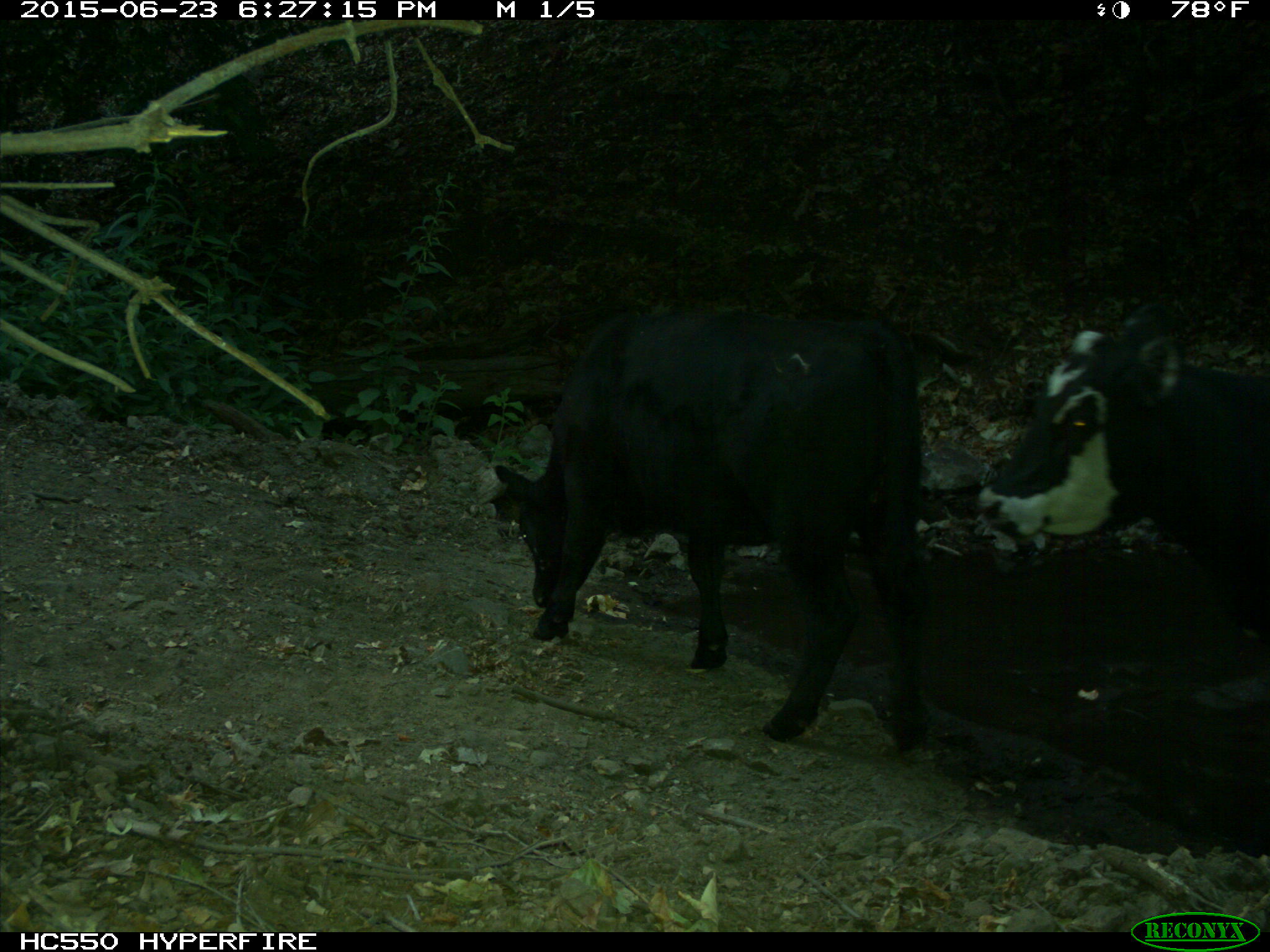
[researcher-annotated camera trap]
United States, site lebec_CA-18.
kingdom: Animalia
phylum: Chordata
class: Mammalia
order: Artiodactyla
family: Bovidae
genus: Bos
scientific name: Bos taurus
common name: domestic cow